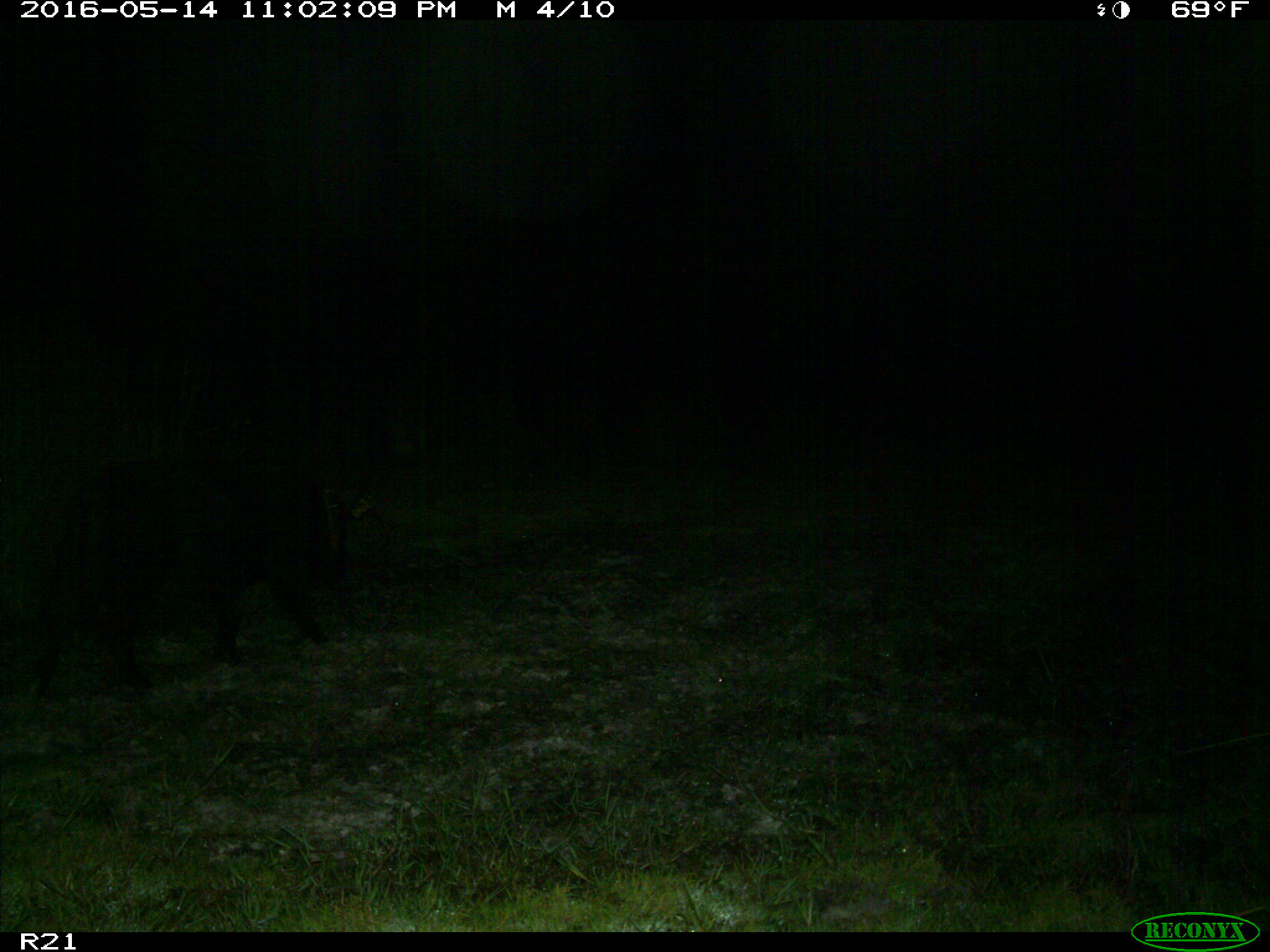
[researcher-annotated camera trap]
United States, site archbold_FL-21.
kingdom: Animalia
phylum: Chordata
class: Mammalia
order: Artiodactyla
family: Suidae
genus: Sus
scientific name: Sus scrofa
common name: wild boar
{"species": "Sus scrofa (wild boar)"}